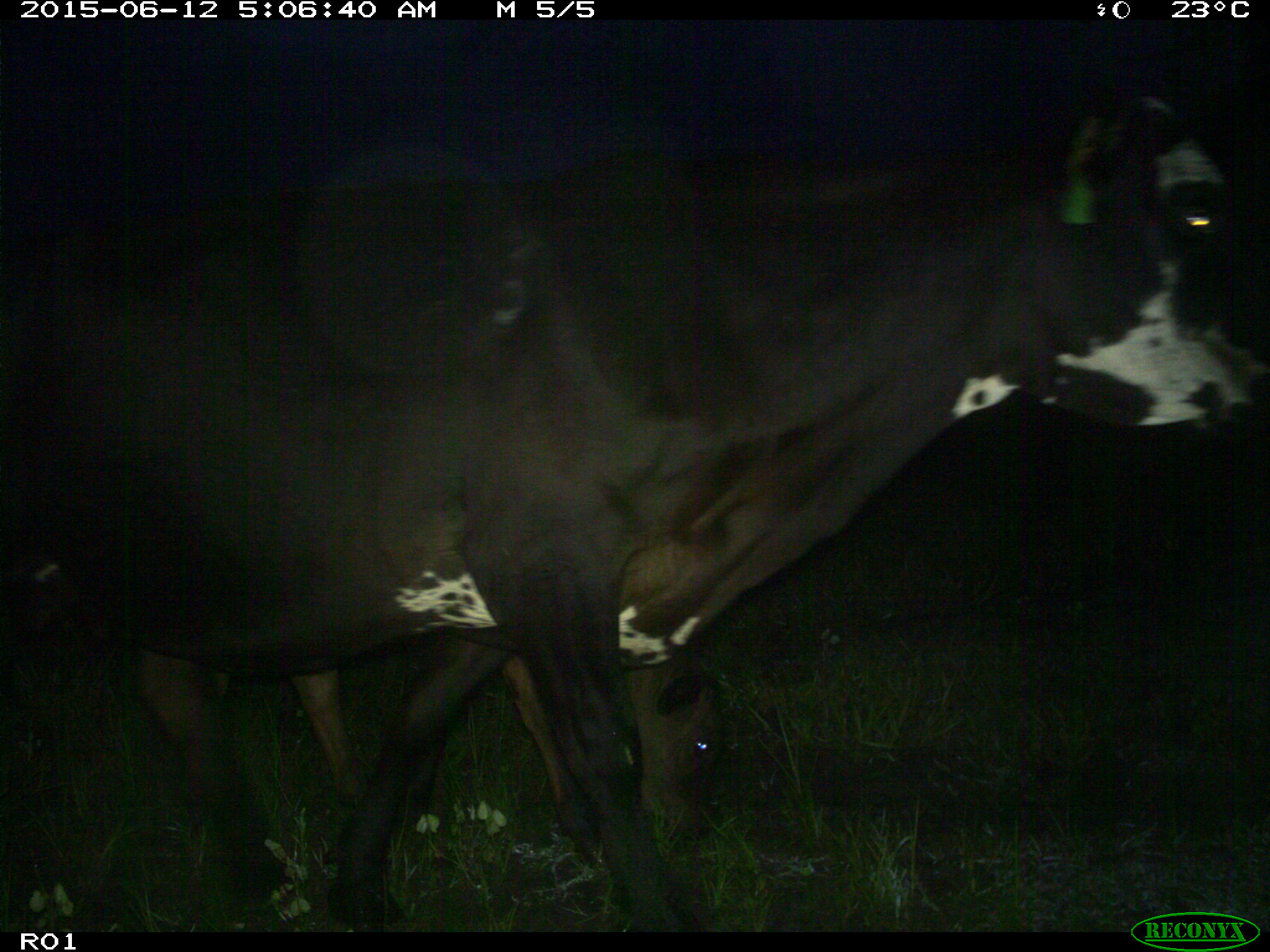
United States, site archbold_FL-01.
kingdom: Animalia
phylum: Chordata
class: Mammalia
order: Artiodactyla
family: Bovidae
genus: Bos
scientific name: Bos taurus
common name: domestic cow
Bos taurus (domestic cow).